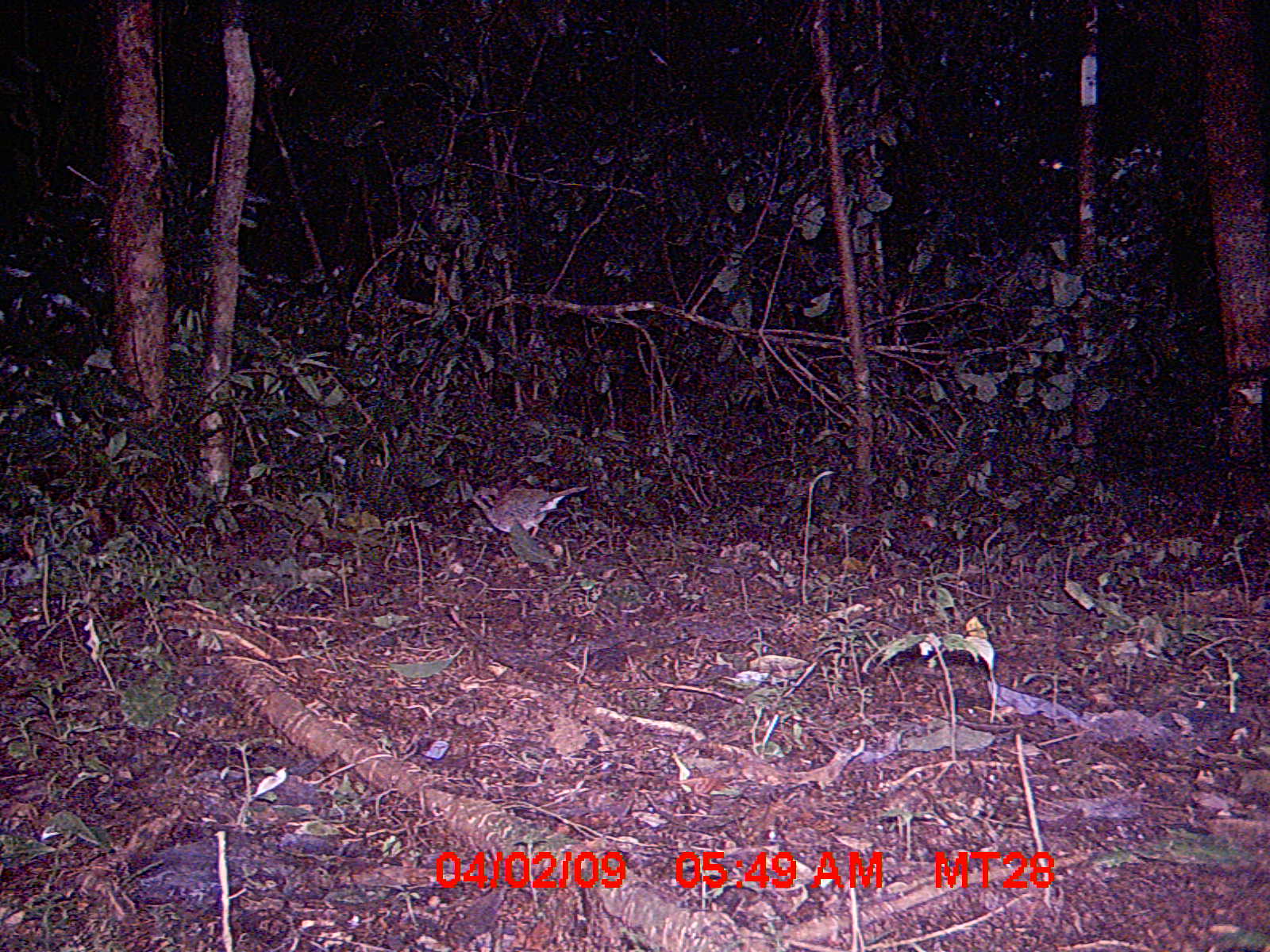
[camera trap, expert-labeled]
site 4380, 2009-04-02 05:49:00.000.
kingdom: Animalia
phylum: Chordata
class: Aves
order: Coraciiformes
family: Brachypteraciidae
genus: Brachypteracias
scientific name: Brachypteracias squamiger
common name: scaly ground-roller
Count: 1.